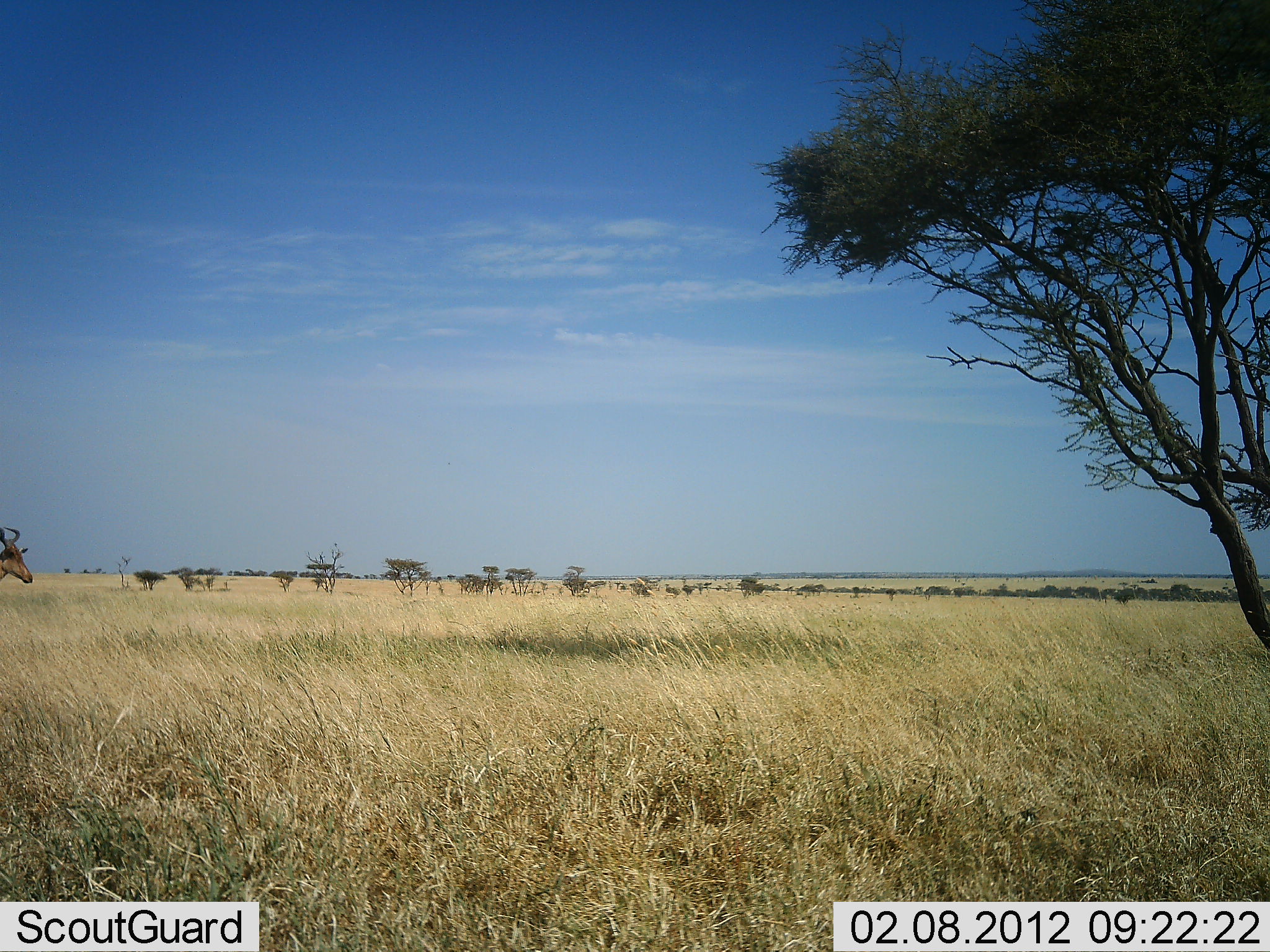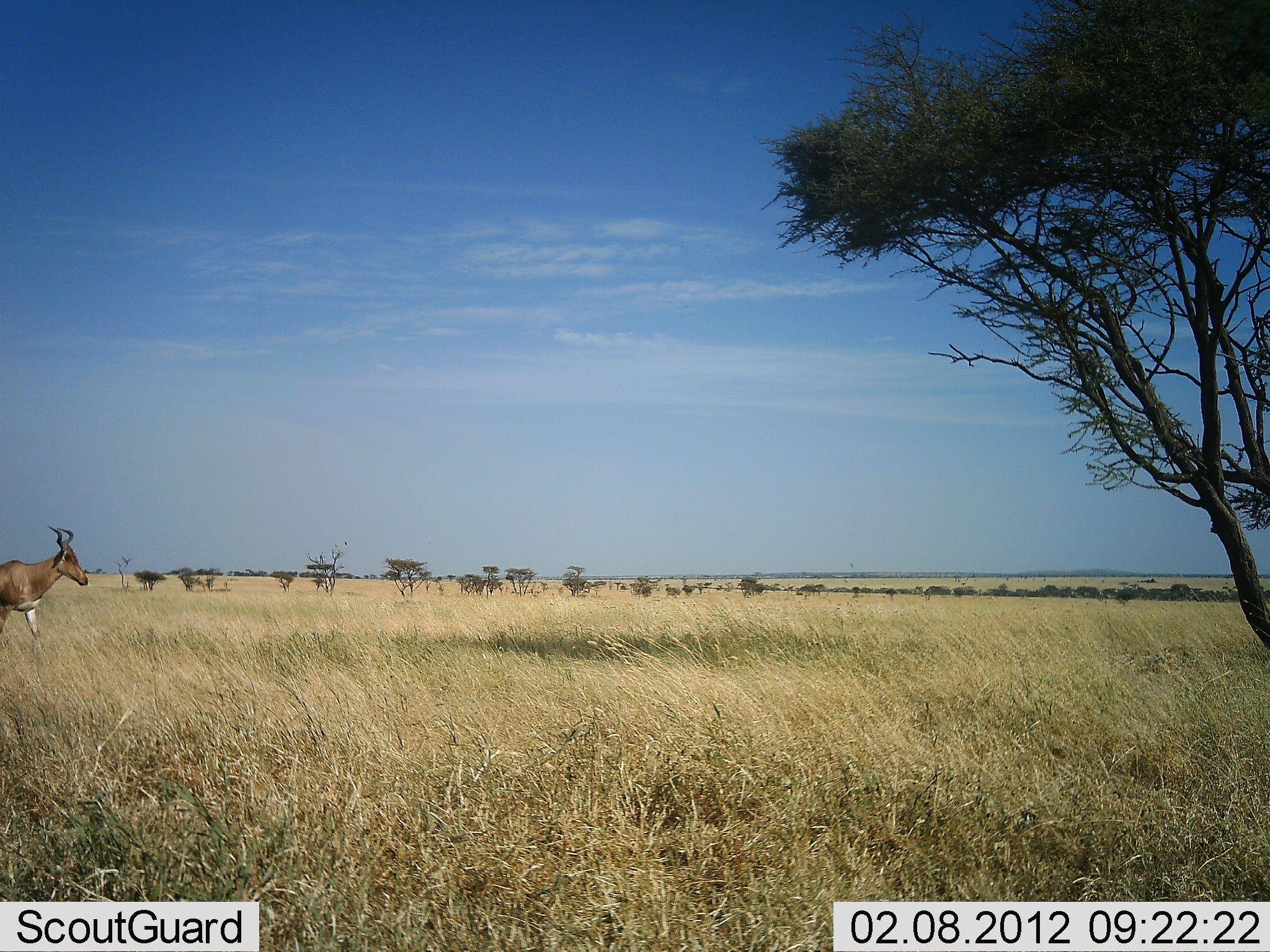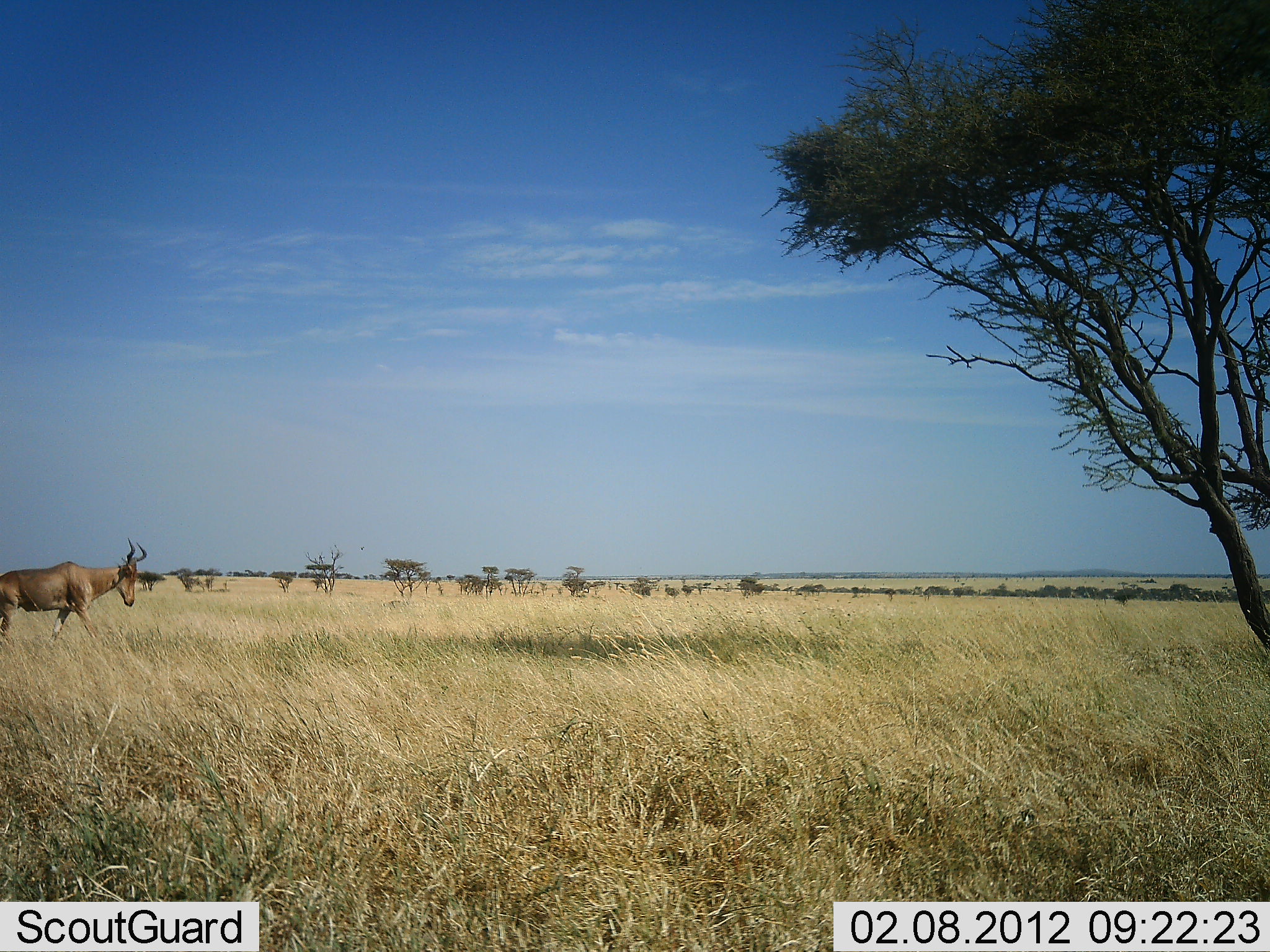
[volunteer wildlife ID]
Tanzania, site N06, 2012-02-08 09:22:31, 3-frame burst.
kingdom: Animalia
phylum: Chordata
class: Mammalia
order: Artiodactyla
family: Bovidae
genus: Alcelaphus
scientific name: Alcelaphus buselaphus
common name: hartebeest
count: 1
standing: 11%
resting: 0%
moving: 94%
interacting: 0%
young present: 0%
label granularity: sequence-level